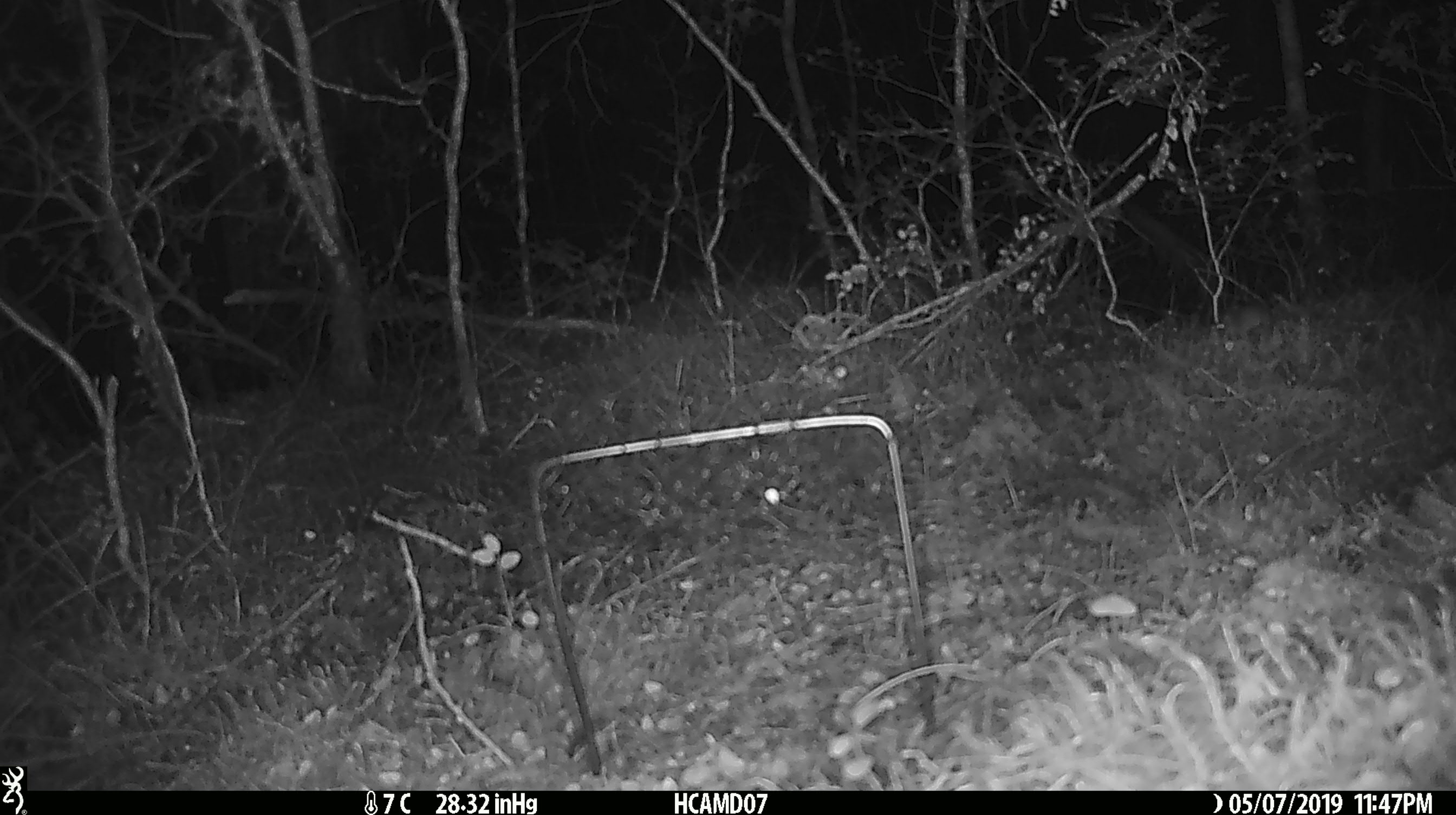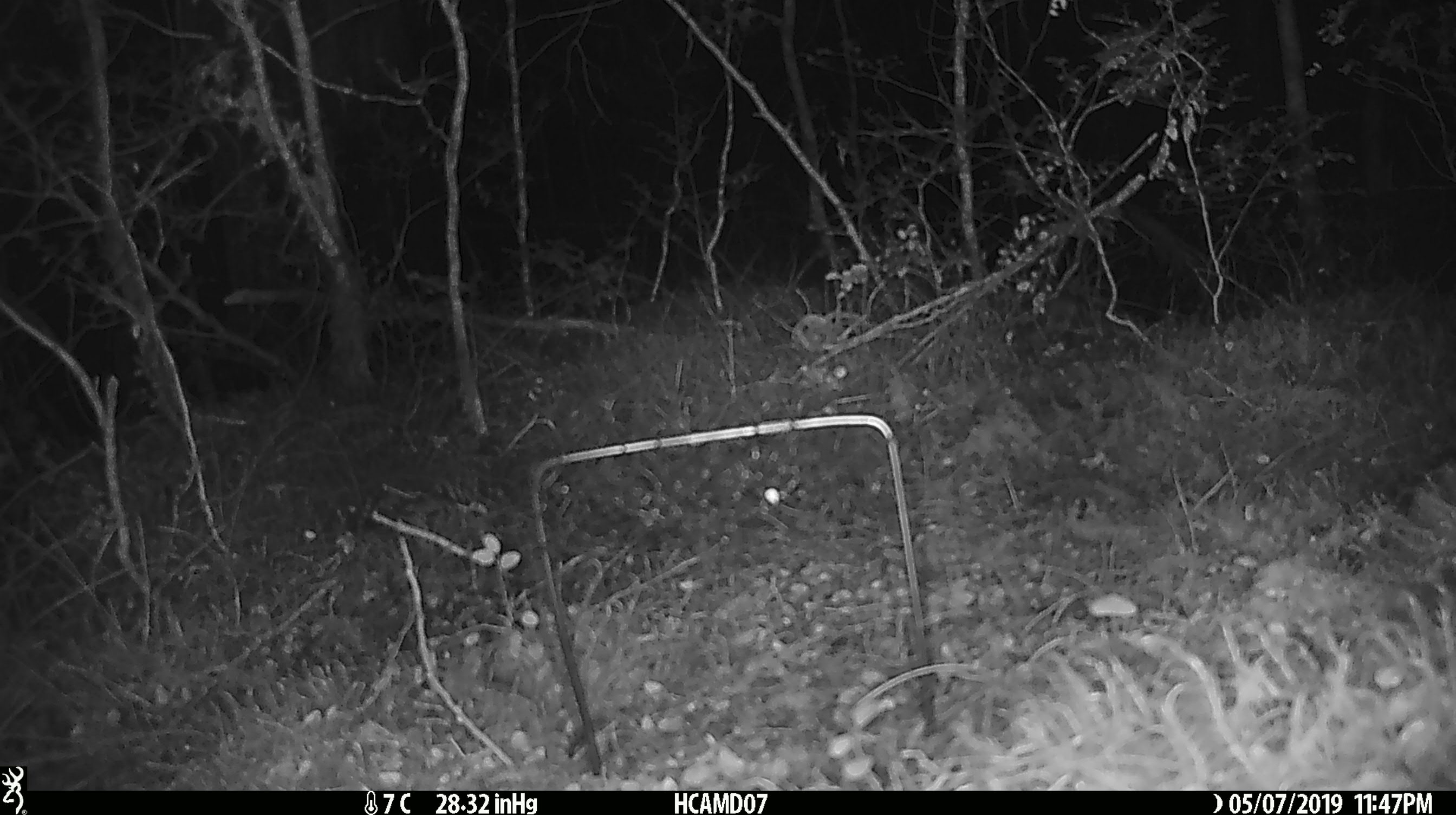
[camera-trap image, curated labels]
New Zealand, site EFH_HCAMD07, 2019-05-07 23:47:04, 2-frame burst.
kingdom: Animalia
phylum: Chordata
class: Mammalia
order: Rodentia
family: Muridae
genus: Mus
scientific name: Mus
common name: mouse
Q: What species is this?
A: Mouse (Mus).